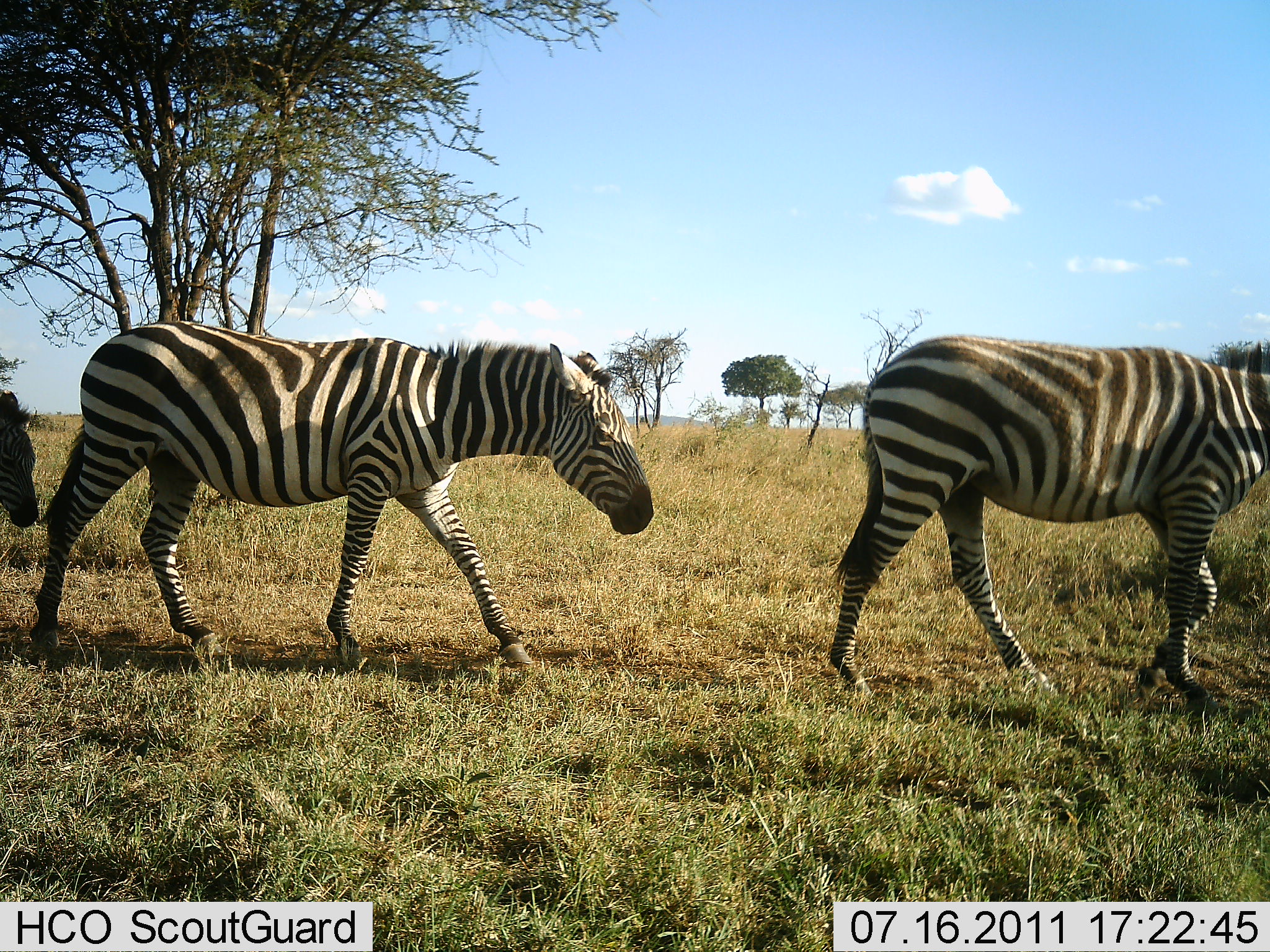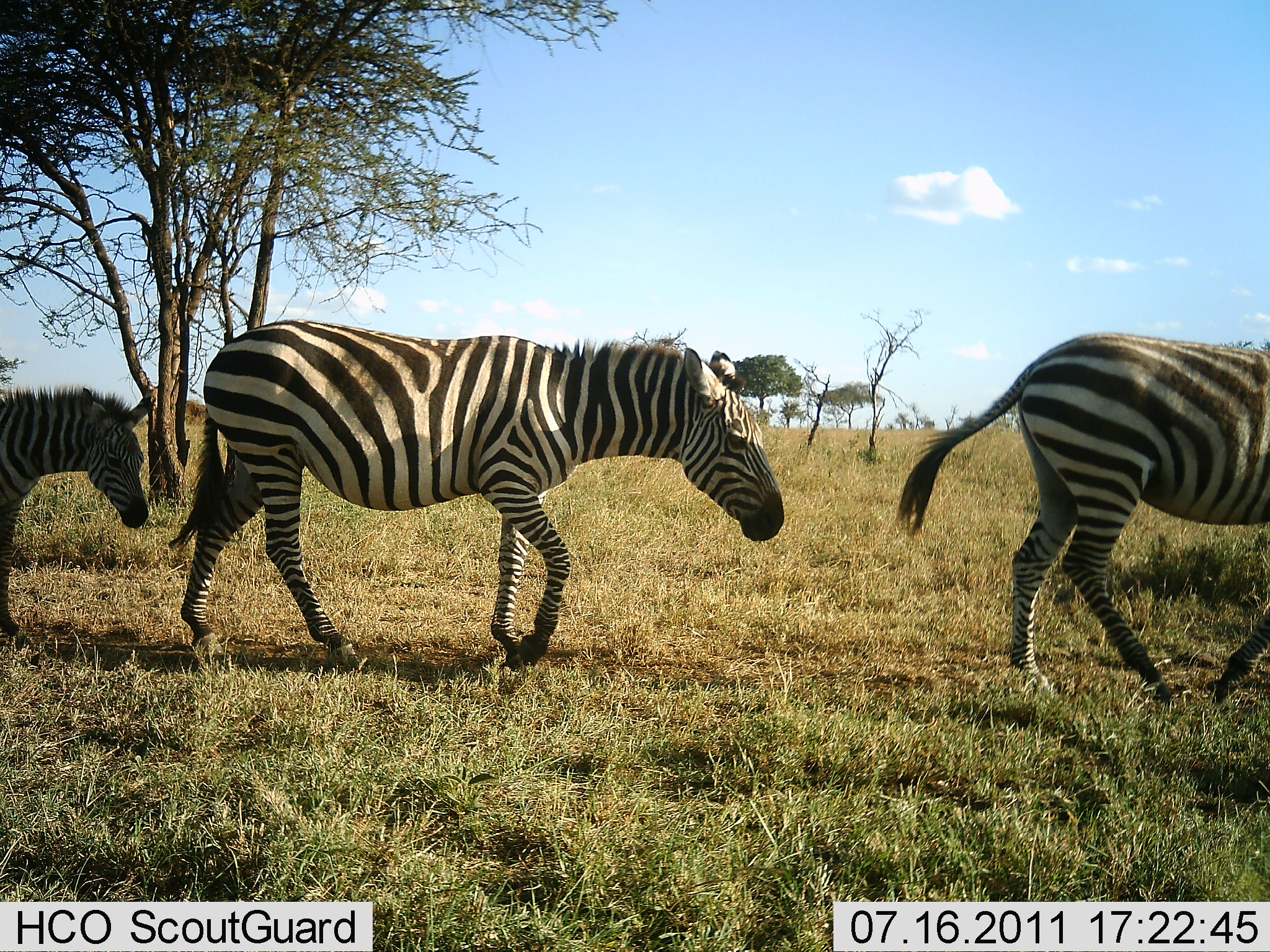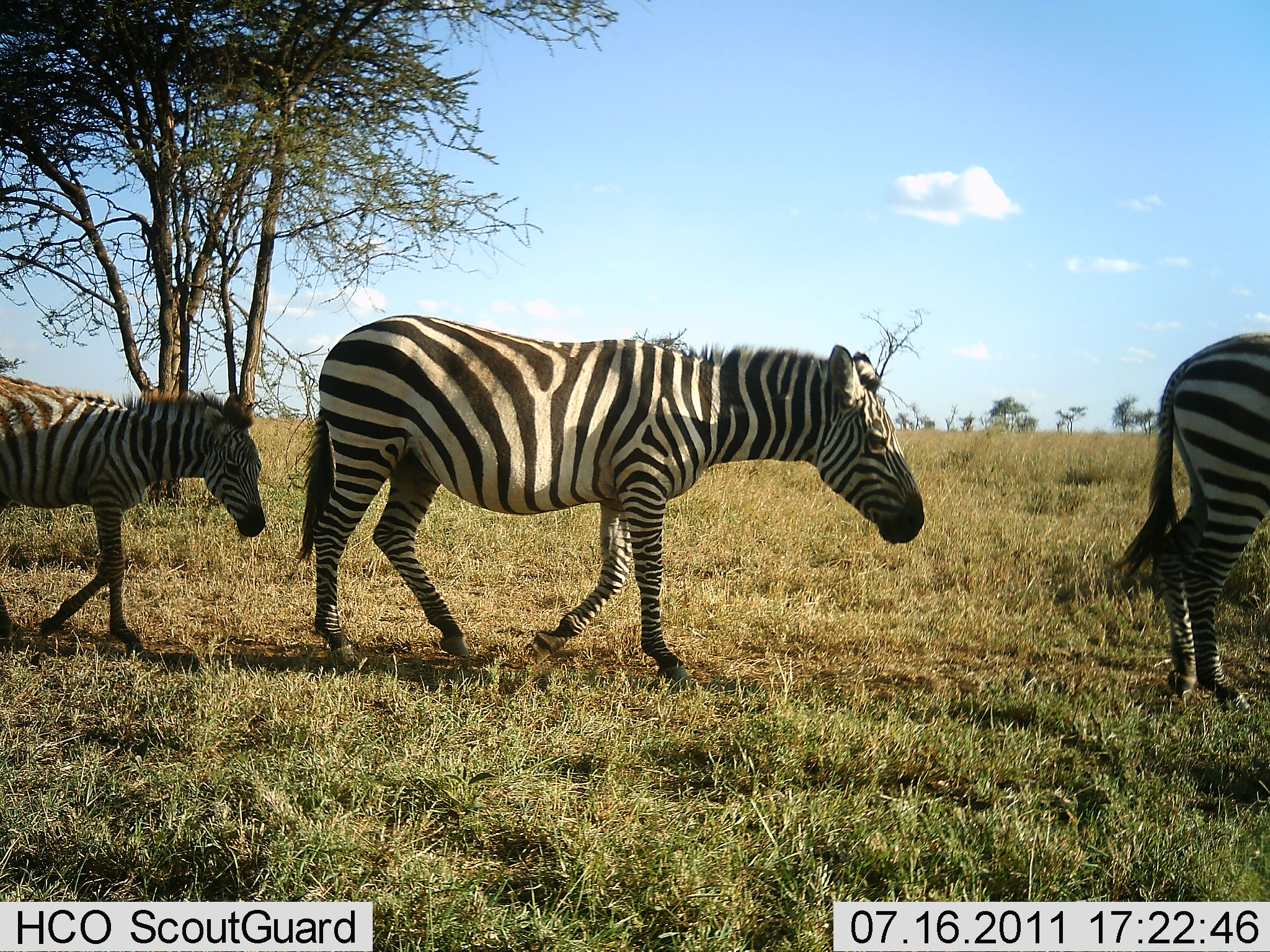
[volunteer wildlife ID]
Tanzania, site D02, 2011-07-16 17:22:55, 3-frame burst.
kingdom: Animalia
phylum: Chordata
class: Mammalia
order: Perissodactyla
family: Equidae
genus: Equus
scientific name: Equus quagga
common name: plains zebra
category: zebra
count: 3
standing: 0%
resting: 0%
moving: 100%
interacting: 0%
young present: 46%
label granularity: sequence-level